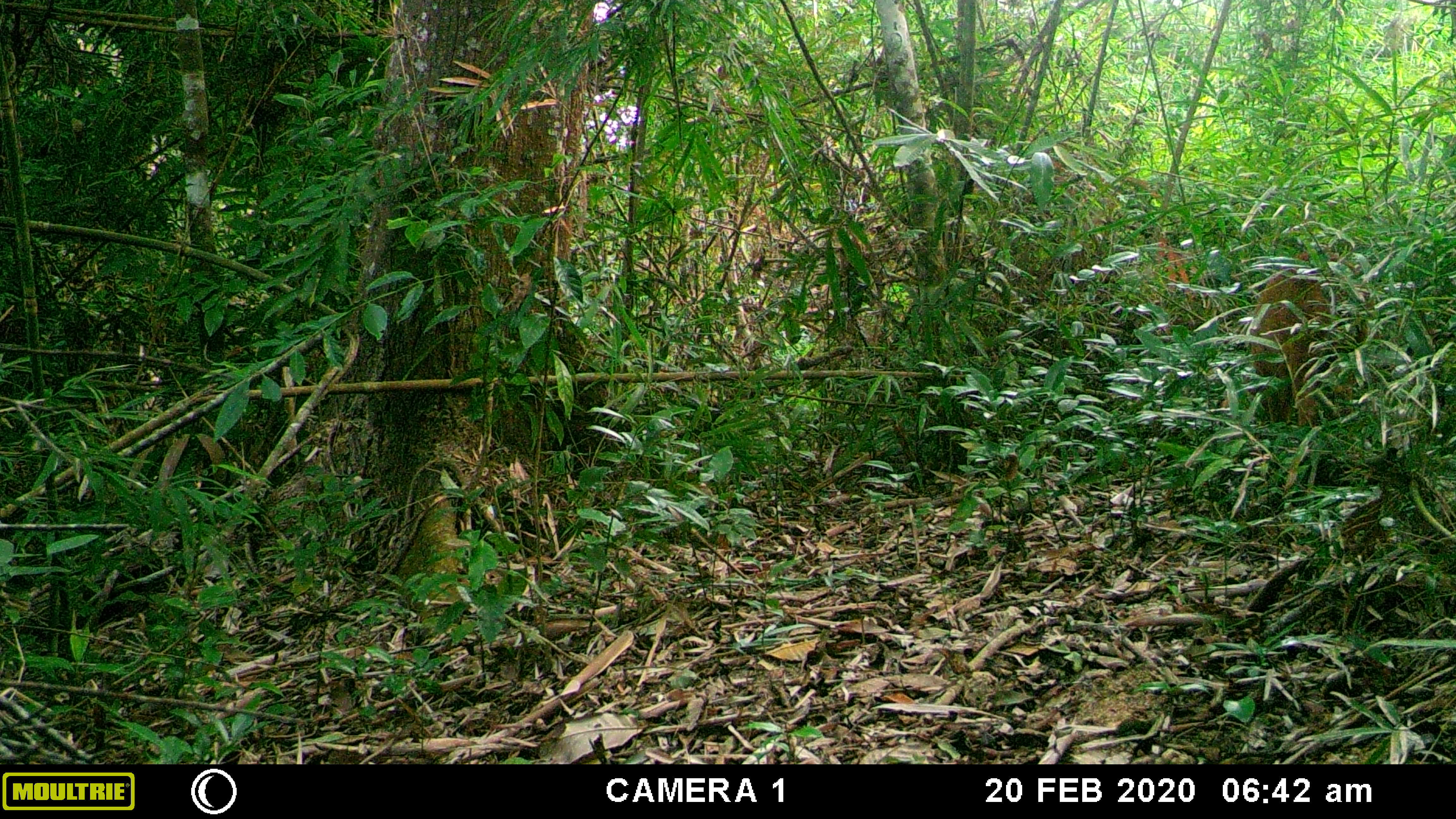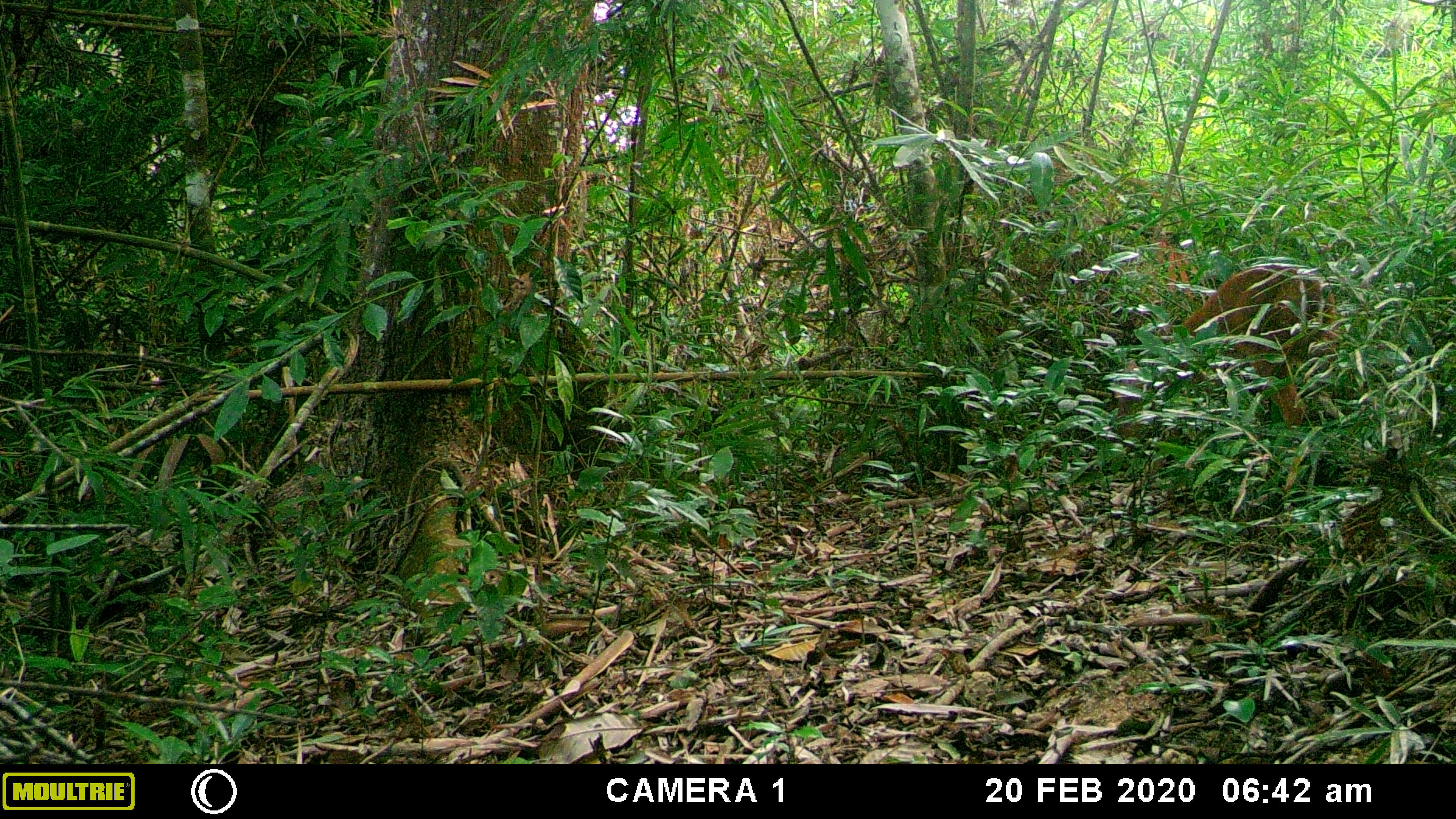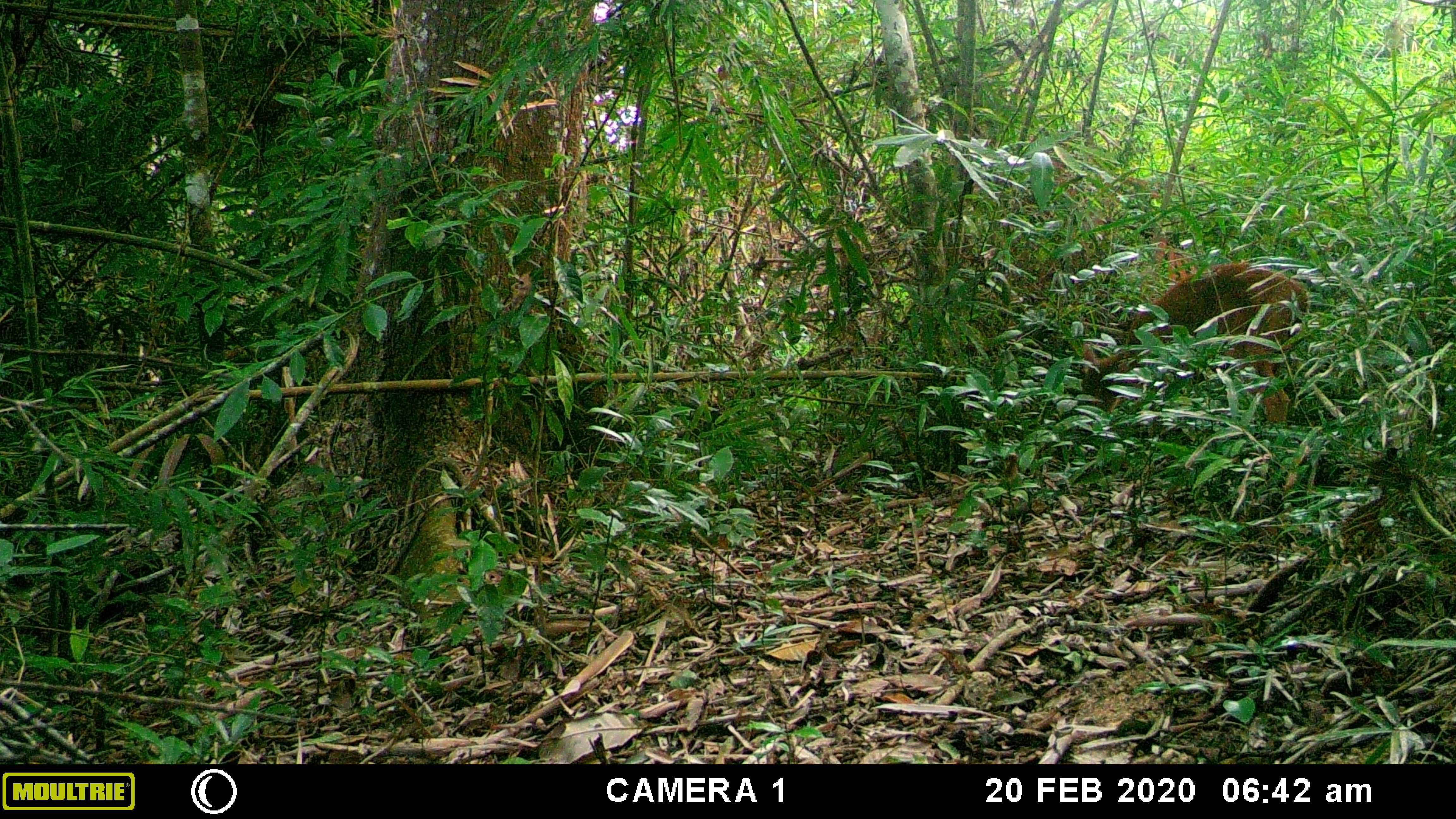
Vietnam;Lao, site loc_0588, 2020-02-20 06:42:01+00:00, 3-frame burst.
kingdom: Animalia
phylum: Chordata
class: Mammalia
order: Artiodactyla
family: Cervidae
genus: Muntiacus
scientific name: Muntiacus muntjak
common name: red muntjac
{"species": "red muntjac (Muntiacus muntjak)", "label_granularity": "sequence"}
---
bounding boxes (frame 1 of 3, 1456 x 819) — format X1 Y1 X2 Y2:
red muntjac: 1247 252 1369 427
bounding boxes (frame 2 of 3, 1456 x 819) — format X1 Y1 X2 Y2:
red muntjac: 1176 261 1339 427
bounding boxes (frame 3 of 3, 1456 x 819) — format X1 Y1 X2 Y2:
red muntjac: 1079 262 1310 420